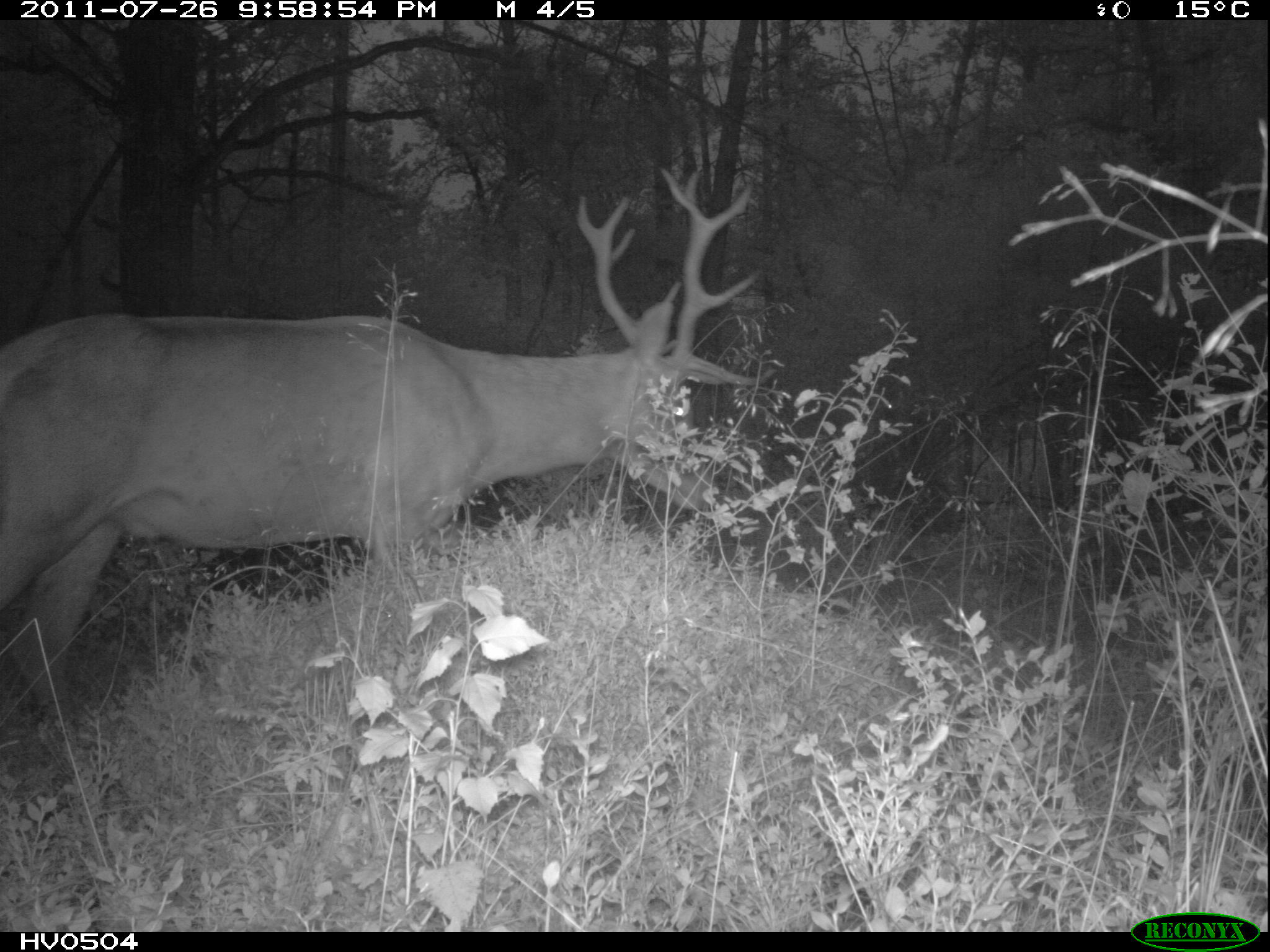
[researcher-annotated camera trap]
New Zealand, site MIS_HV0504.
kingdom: Animalia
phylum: Chordata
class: Mammalia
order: Artiodactyla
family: Cervidae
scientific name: Cervidae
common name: deer